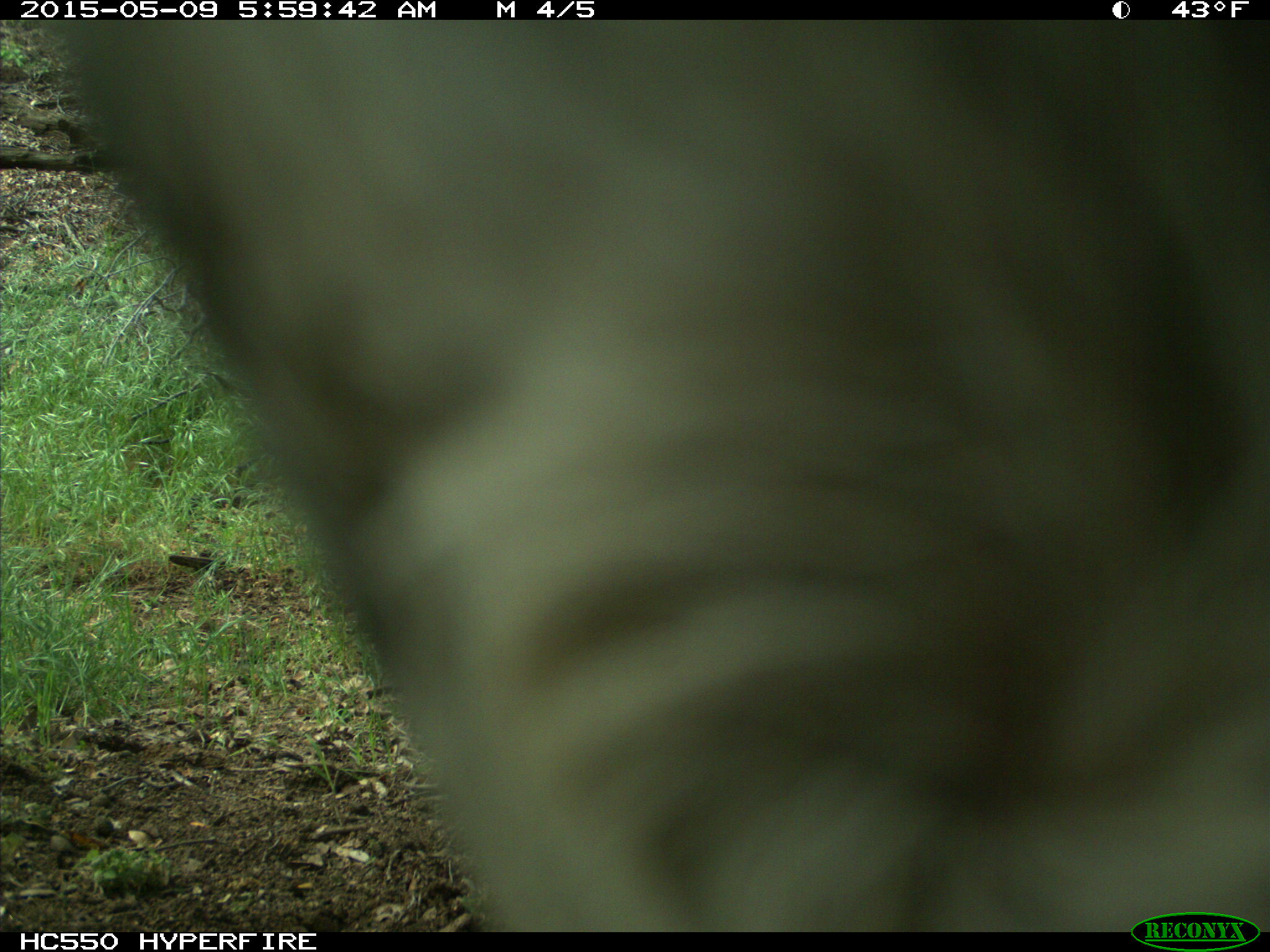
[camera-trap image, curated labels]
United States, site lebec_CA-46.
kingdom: Animalia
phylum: Chordata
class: Mammalia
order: Artiodactyla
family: Bovidae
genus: Bos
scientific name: Bos taurus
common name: domestic cow